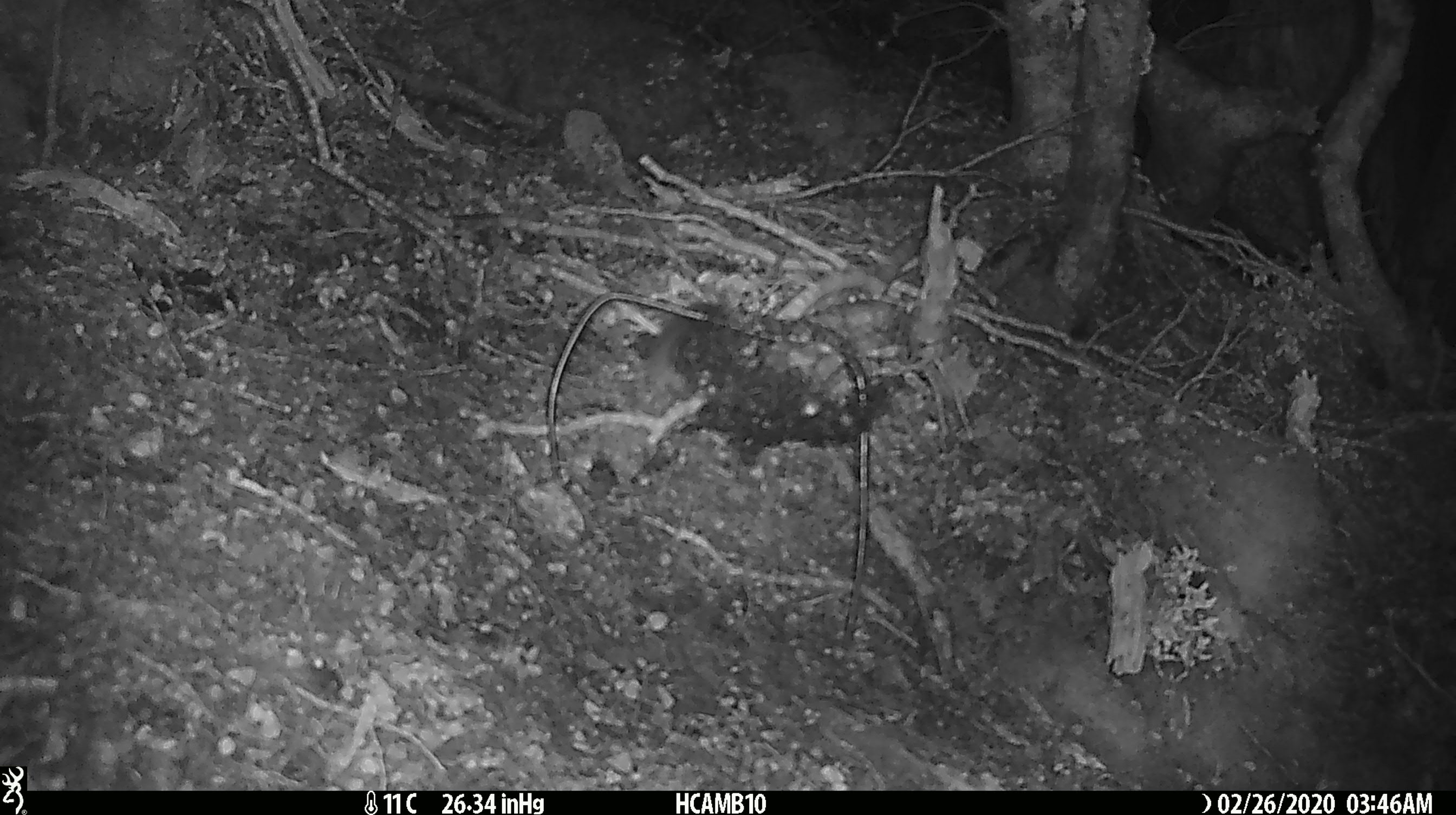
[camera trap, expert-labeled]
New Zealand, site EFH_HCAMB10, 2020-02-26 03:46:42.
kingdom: Animalia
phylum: Chordata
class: Mammalia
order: Rodentia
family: Muridae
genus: Mus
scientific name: Mus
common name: mouse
Mouse (Mus).